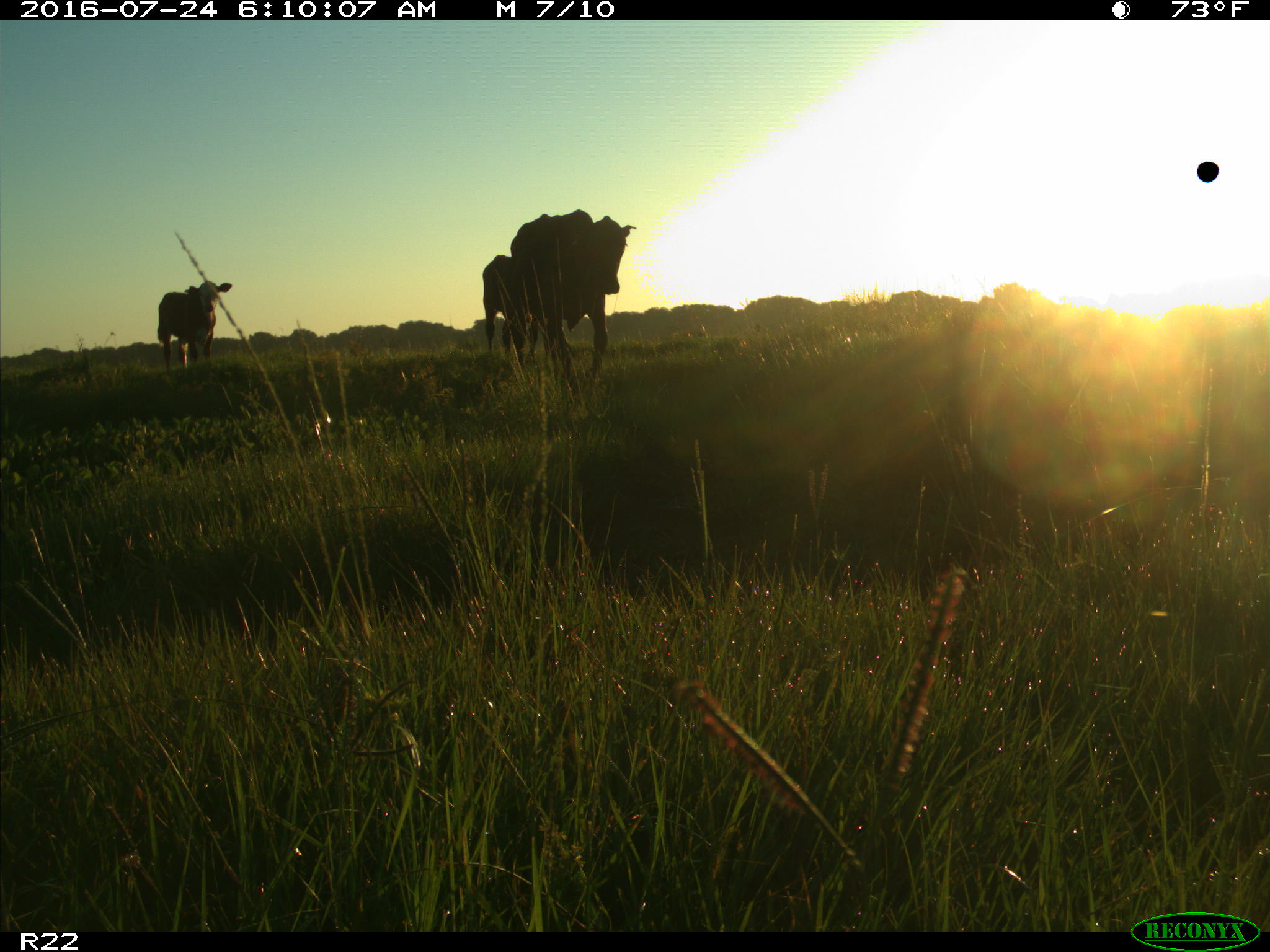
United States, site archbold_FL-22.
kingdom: Animalia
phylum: Chordata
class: Mammalia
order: Artiodactyla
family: Bovidae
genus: Bos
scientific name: Bos taurus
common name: domestic cow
Bos taurus (domestic cow).